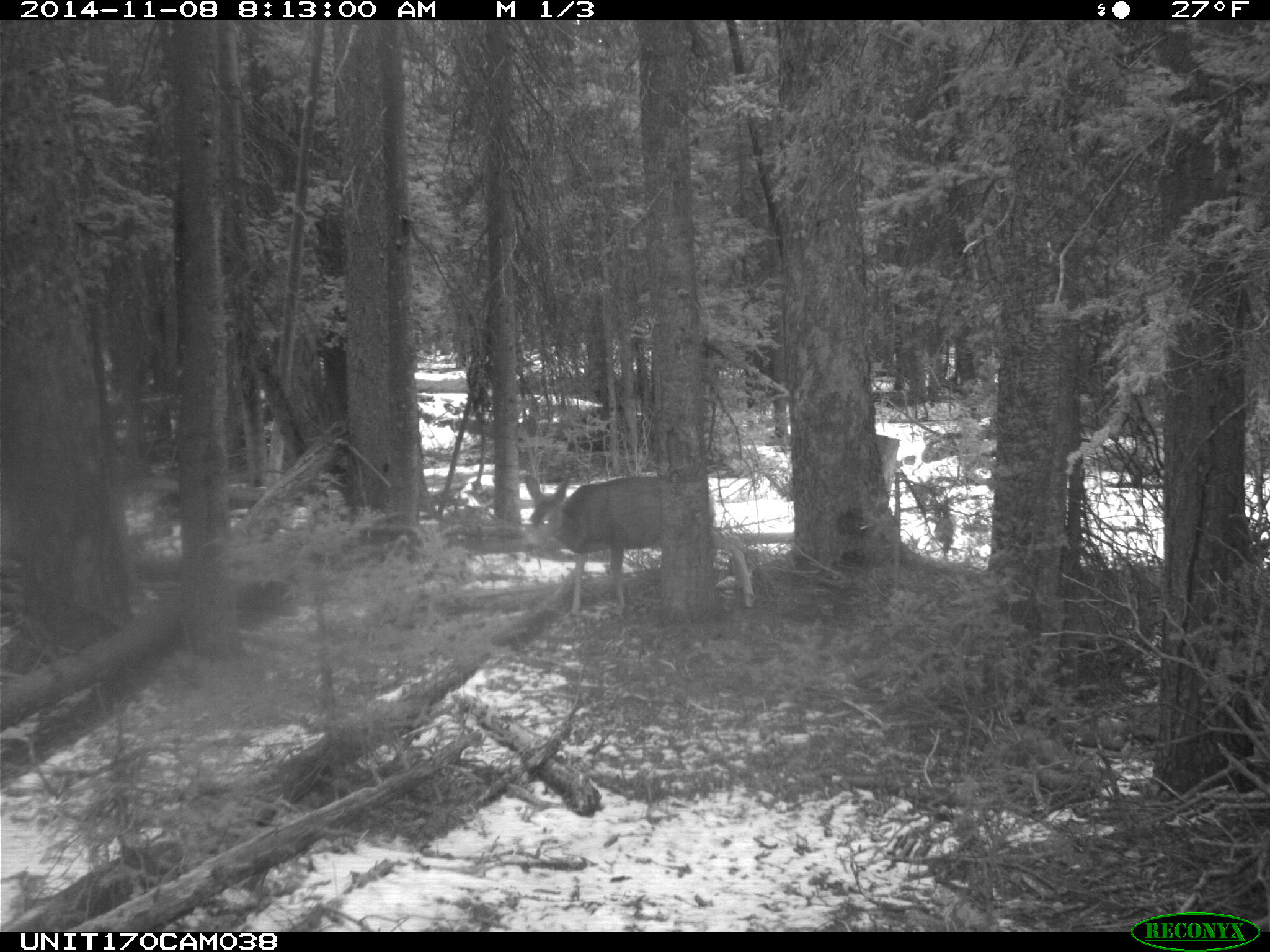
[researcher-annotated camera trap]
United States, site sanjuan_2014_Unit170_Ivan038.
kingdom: Animalia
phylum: Chordata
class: Mammalia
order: Artiodactyla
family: Cervidae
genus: Odocoileus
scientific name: Odocoileus hemionus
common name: mule deer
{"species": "Odocoileus hemionus (mule deer)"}